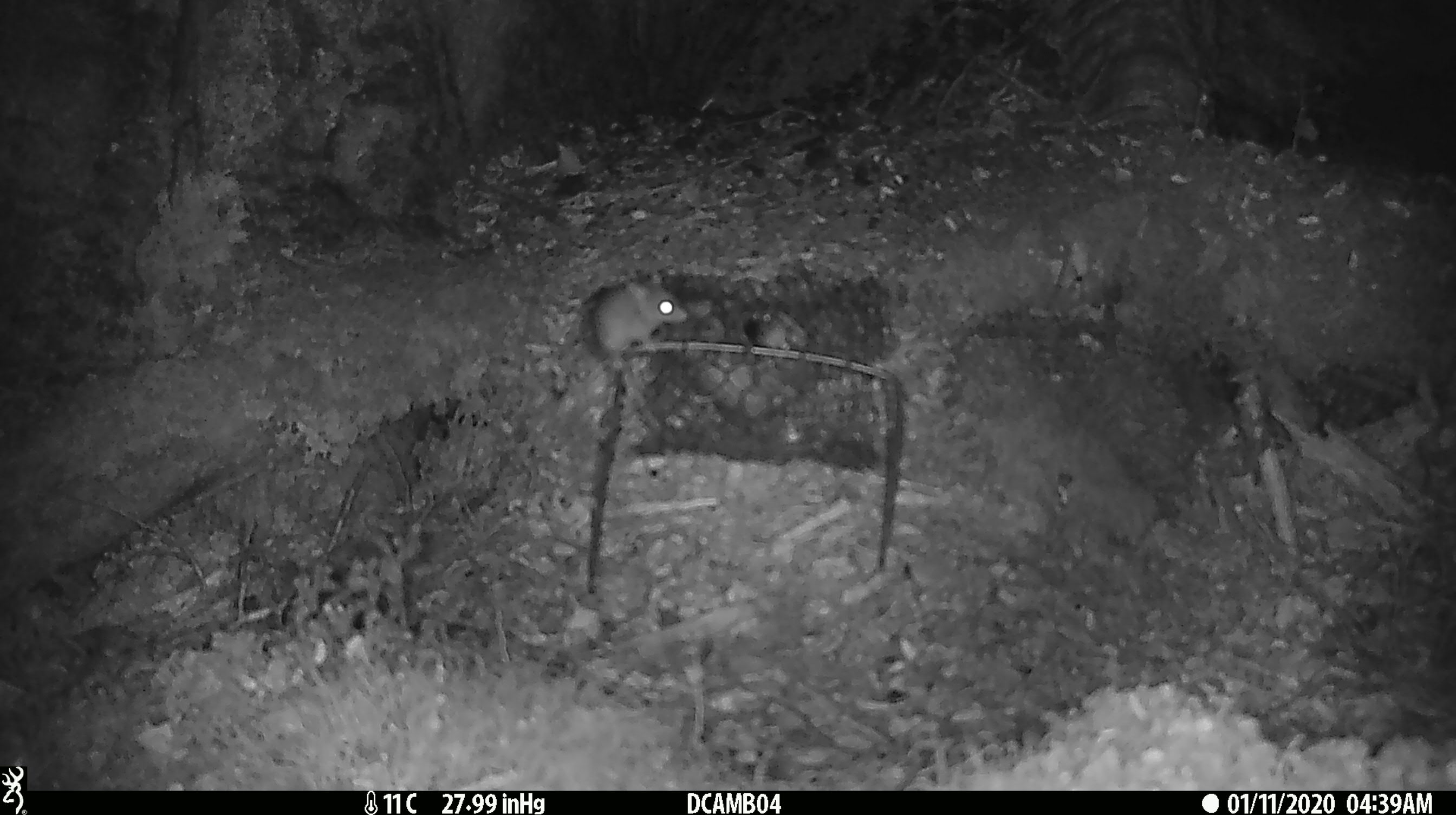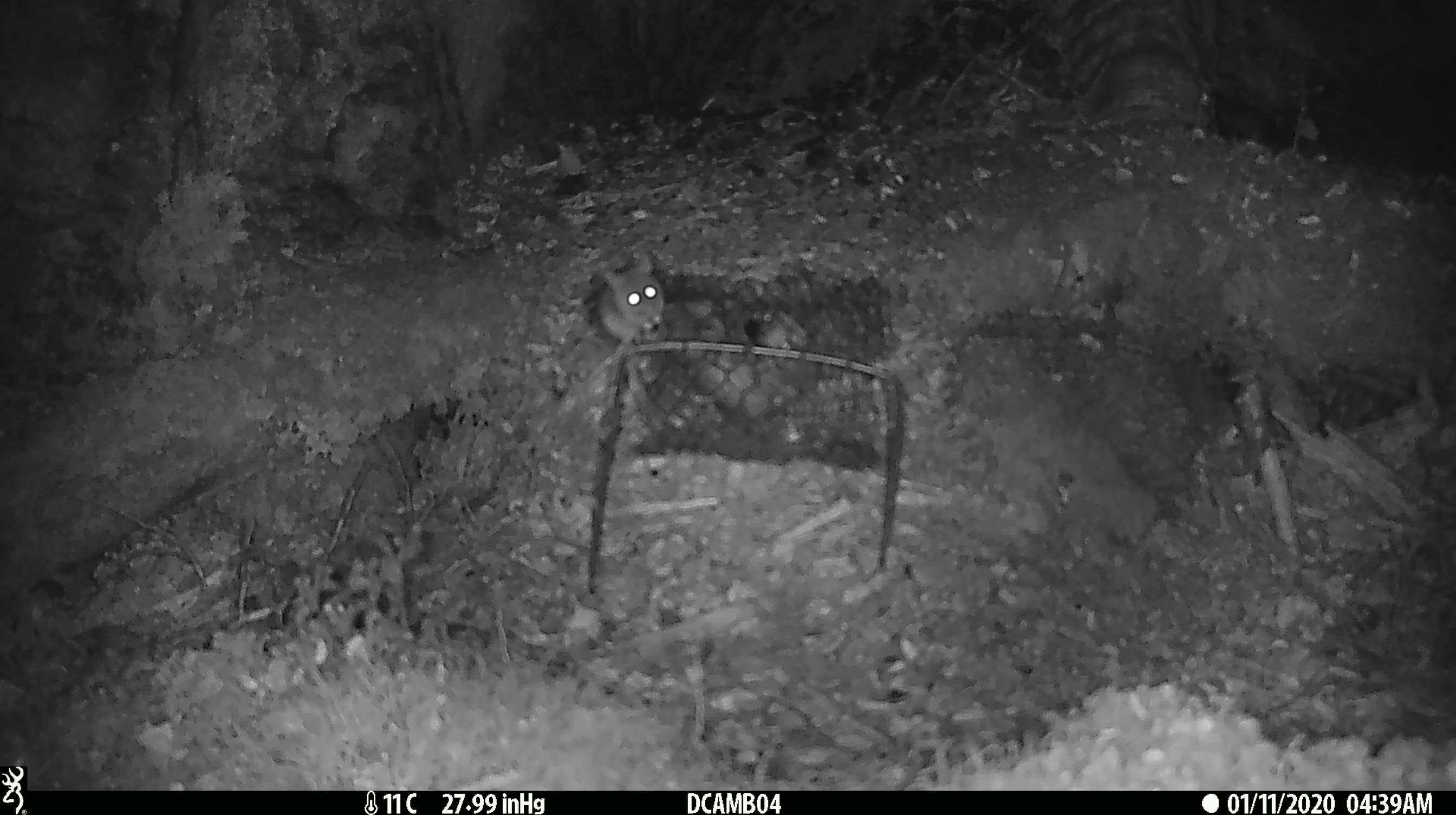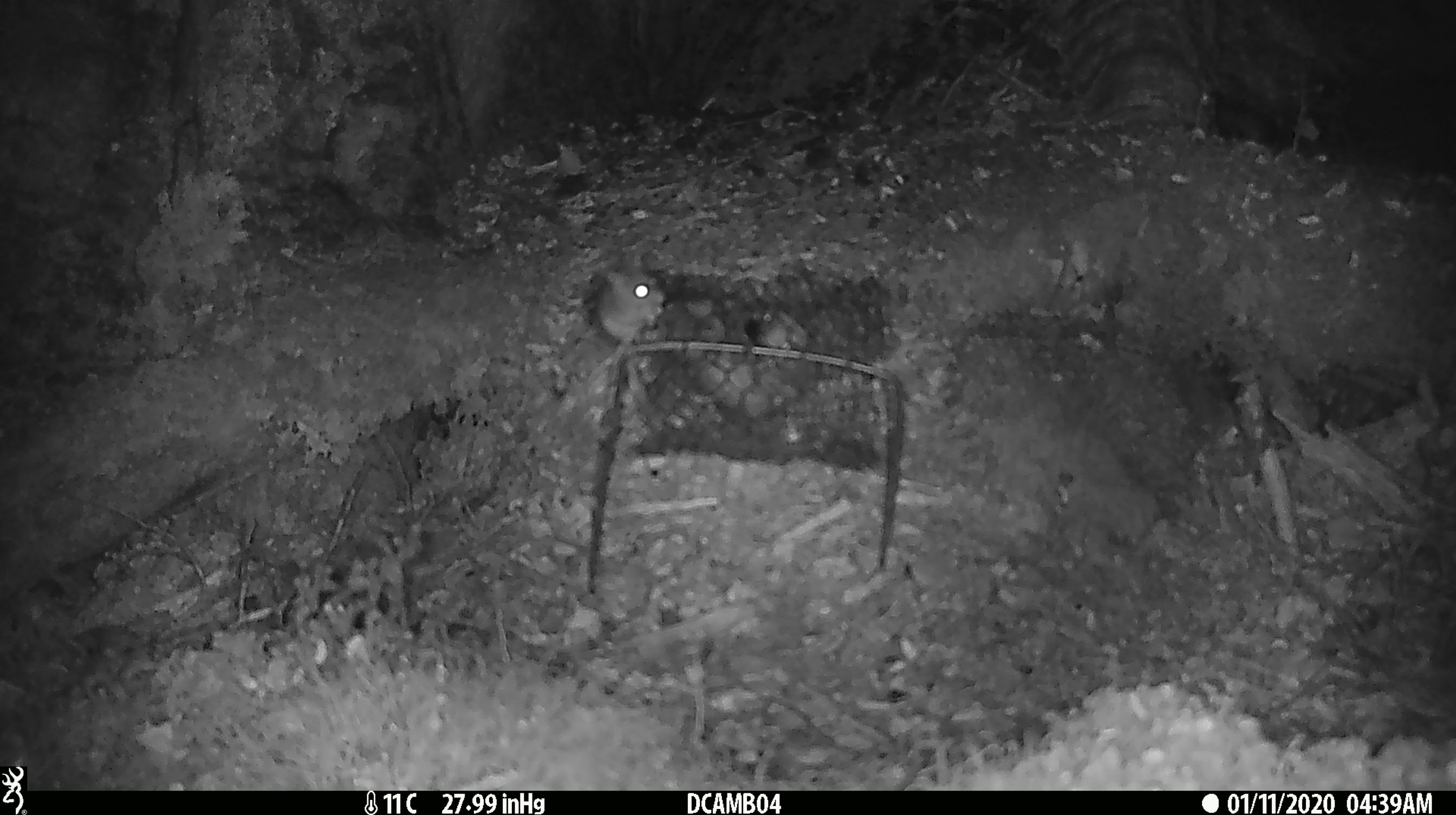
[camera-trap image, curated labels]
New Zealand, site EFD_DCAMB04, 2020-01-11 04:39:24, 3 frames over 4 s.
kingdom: Animalia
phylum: Chordata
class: Mammalia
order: Rodentia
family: Muridae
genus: Mus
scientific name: Mus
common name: mouse